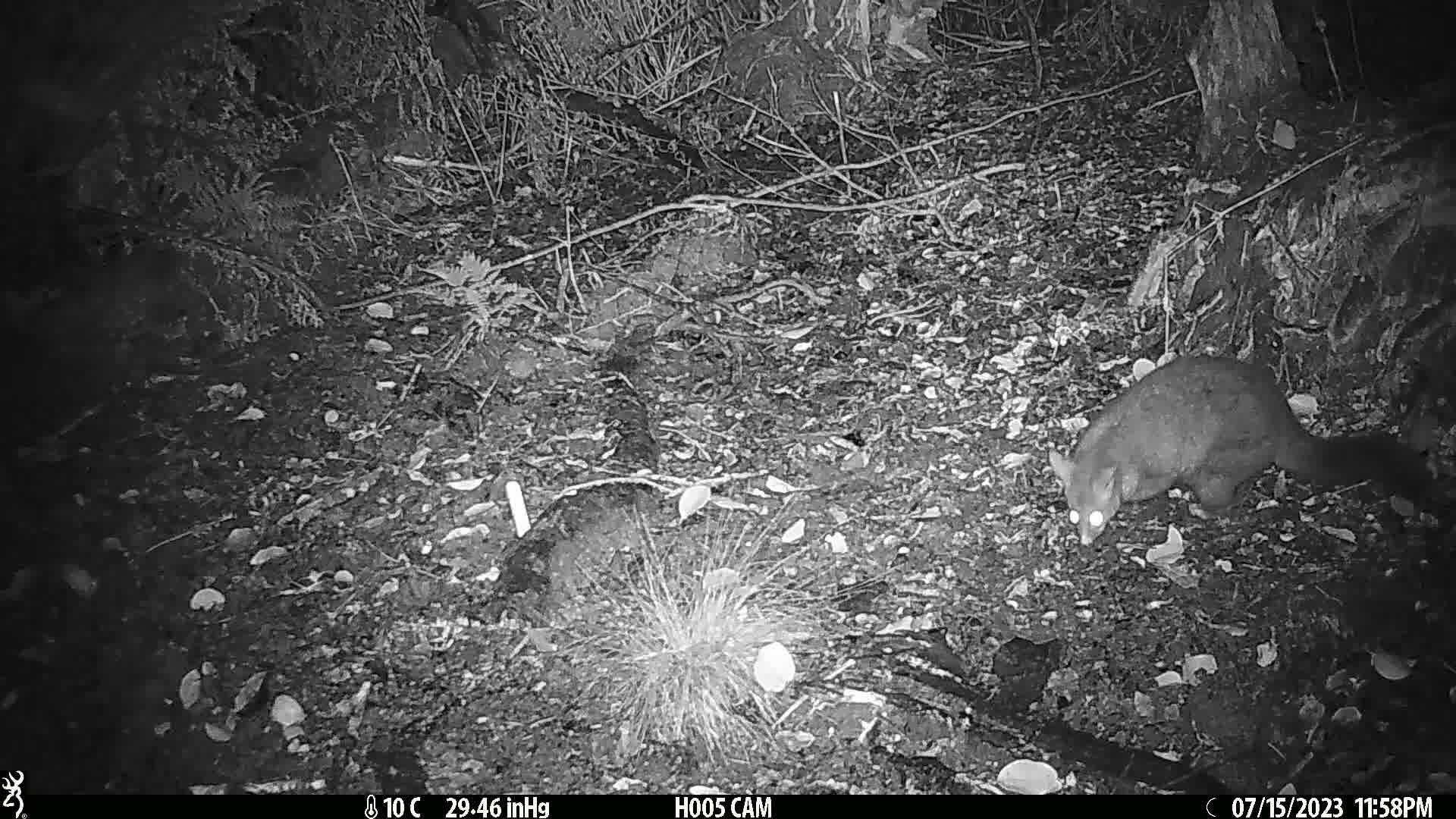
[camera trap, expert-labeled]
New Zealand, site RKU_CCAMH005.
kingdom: Animalia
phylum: Chordata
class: Mammalia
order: Diprotodontia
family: Phalangeridae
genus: Trichosurus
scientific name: Trichosurus vulpecula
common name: common brushtail possum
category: possum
Possum (common brushtail possum) (Trichosurus vulpecula).